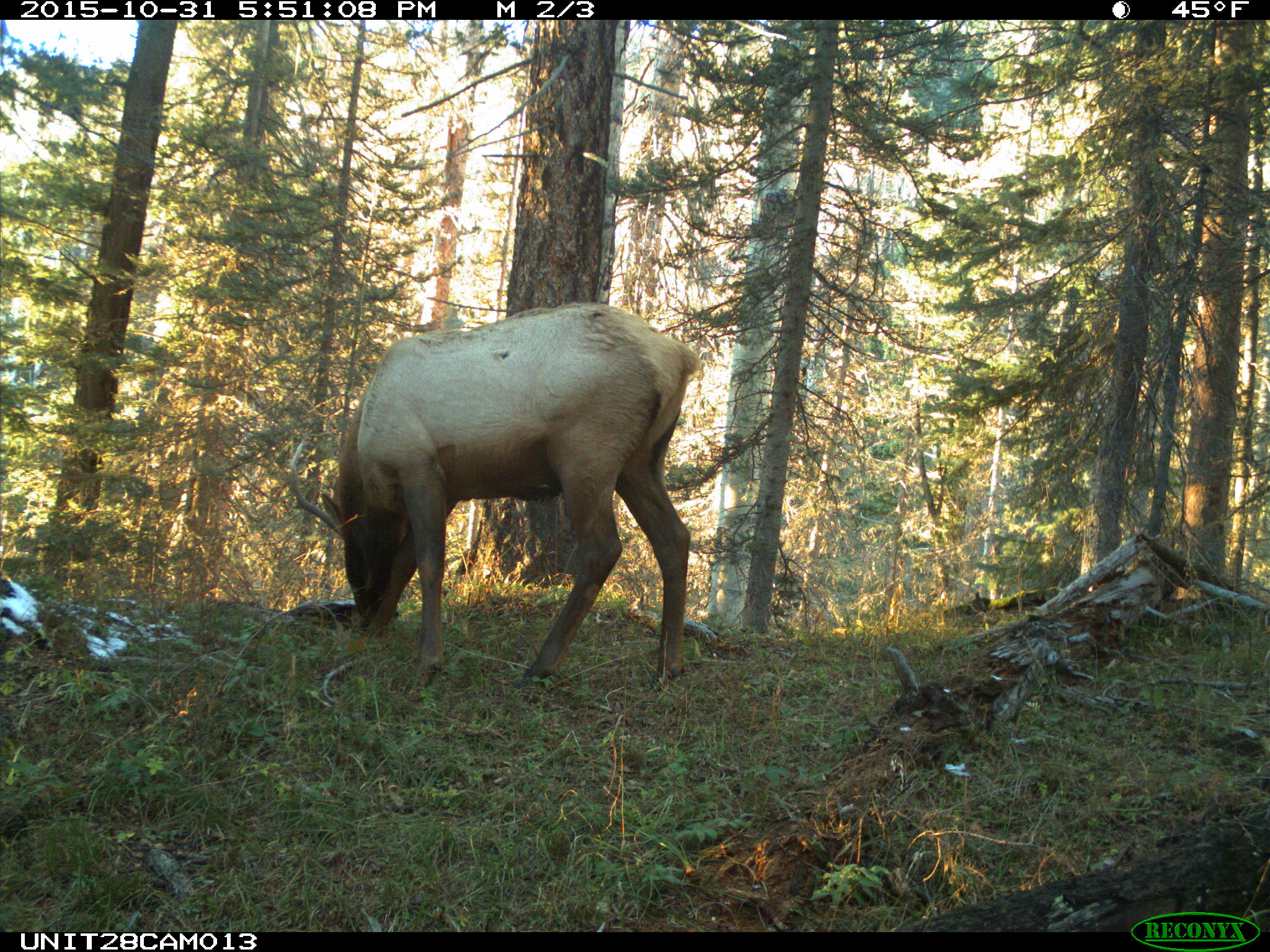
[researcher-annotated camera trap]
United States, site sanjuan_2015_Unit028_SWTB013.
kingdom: Animalia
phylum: Chordata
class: Mammalia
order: Artiodactyla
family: Cervidae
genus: Cervus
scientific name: Cervus elaphus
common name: red deer